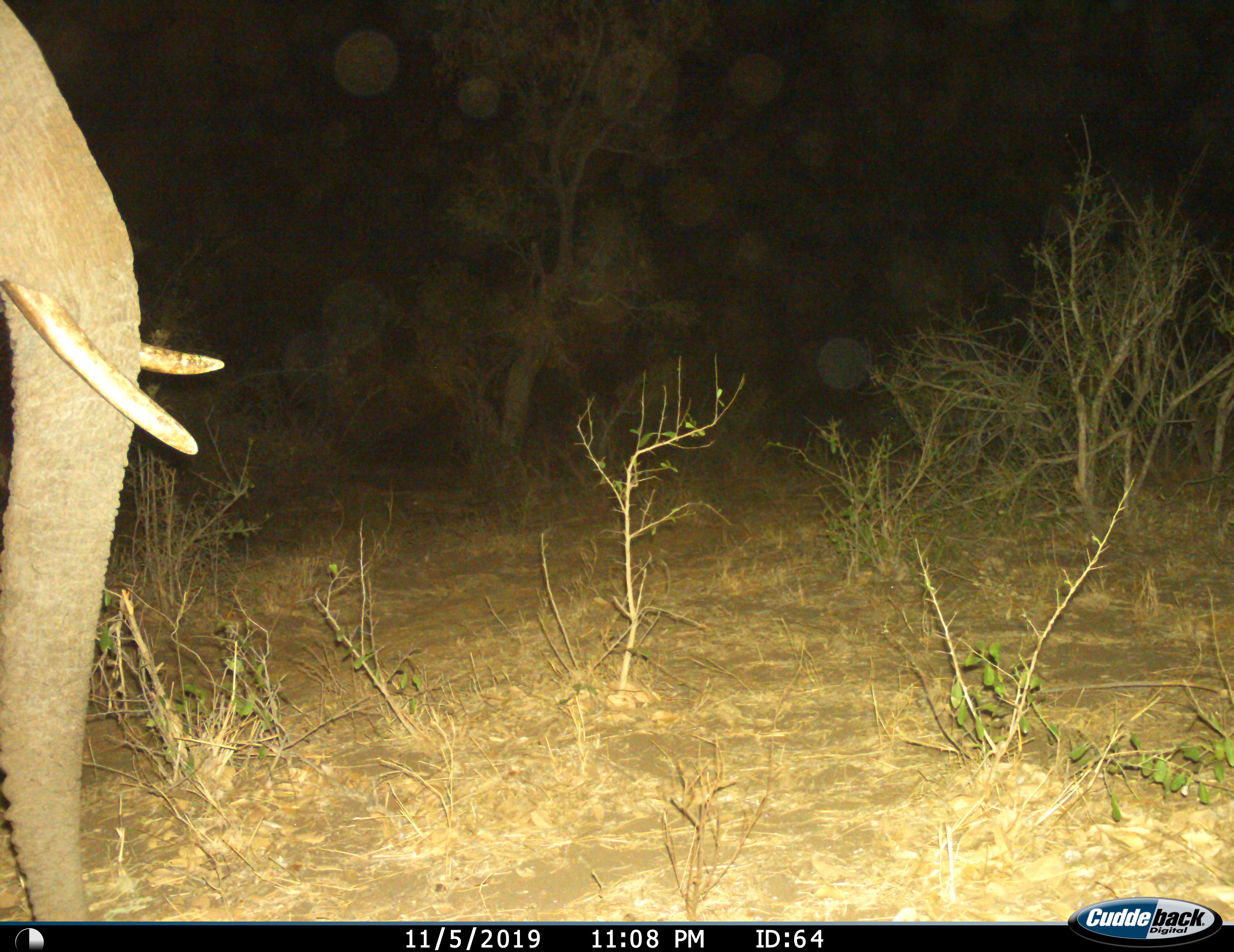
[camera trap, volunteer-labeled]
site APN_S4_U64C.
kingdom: Animalia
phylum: Chordata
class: Mammalia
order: Proboscidea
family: Elephantidae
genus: Loxodonta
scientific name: Loxodonta africana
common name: african bush elephant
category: elephant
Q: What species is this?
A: Elephant (african bush elephant) (Loxodonta africana).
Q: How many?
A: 1.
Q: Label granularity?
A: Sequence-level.